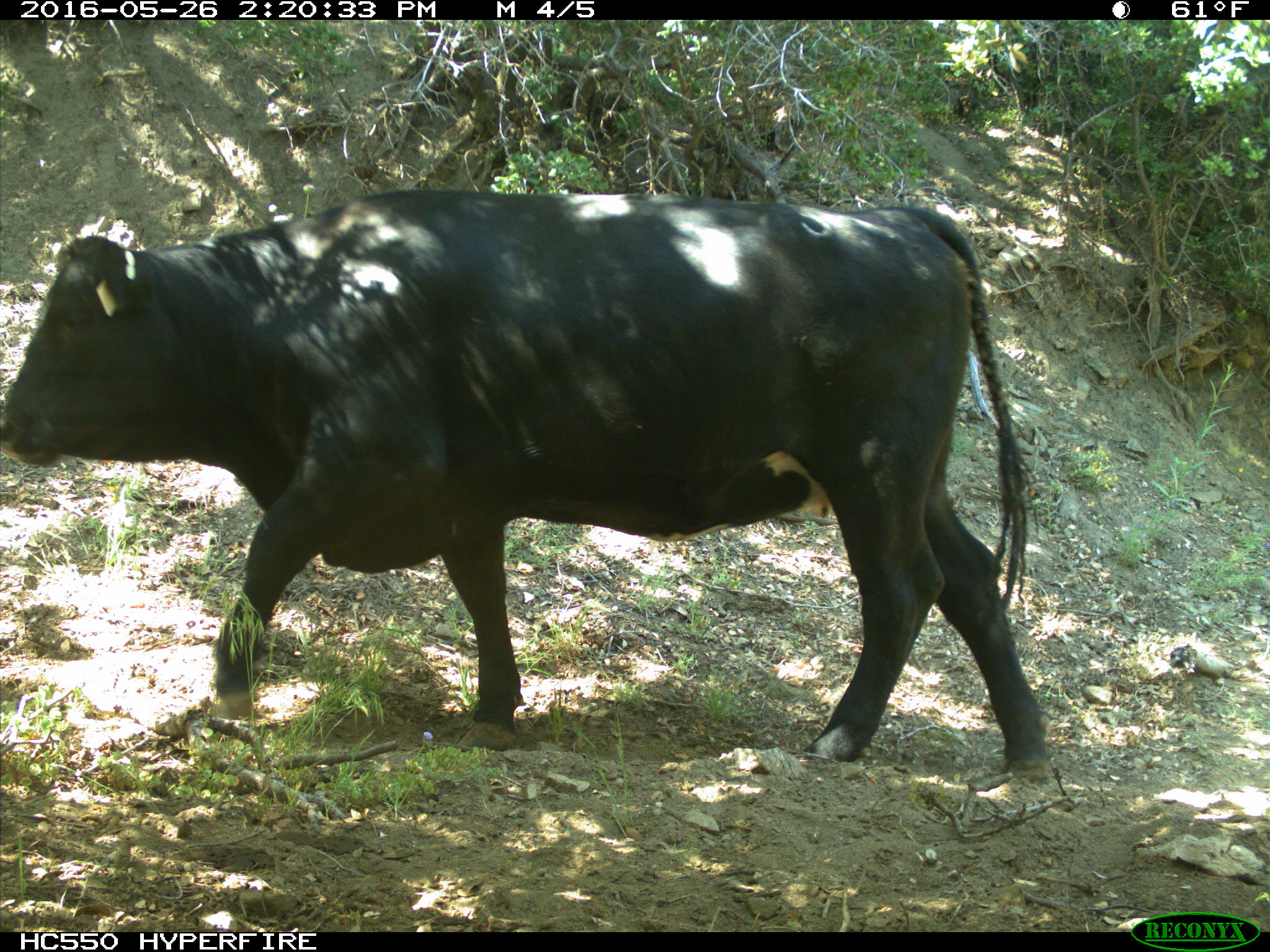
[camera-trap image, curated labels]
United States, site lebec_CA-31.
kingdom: Animalia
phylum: Chordata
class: Mammalia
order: Artiodactyla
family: Bovidae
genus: Bos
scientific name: Bos taurus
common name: domestic cow